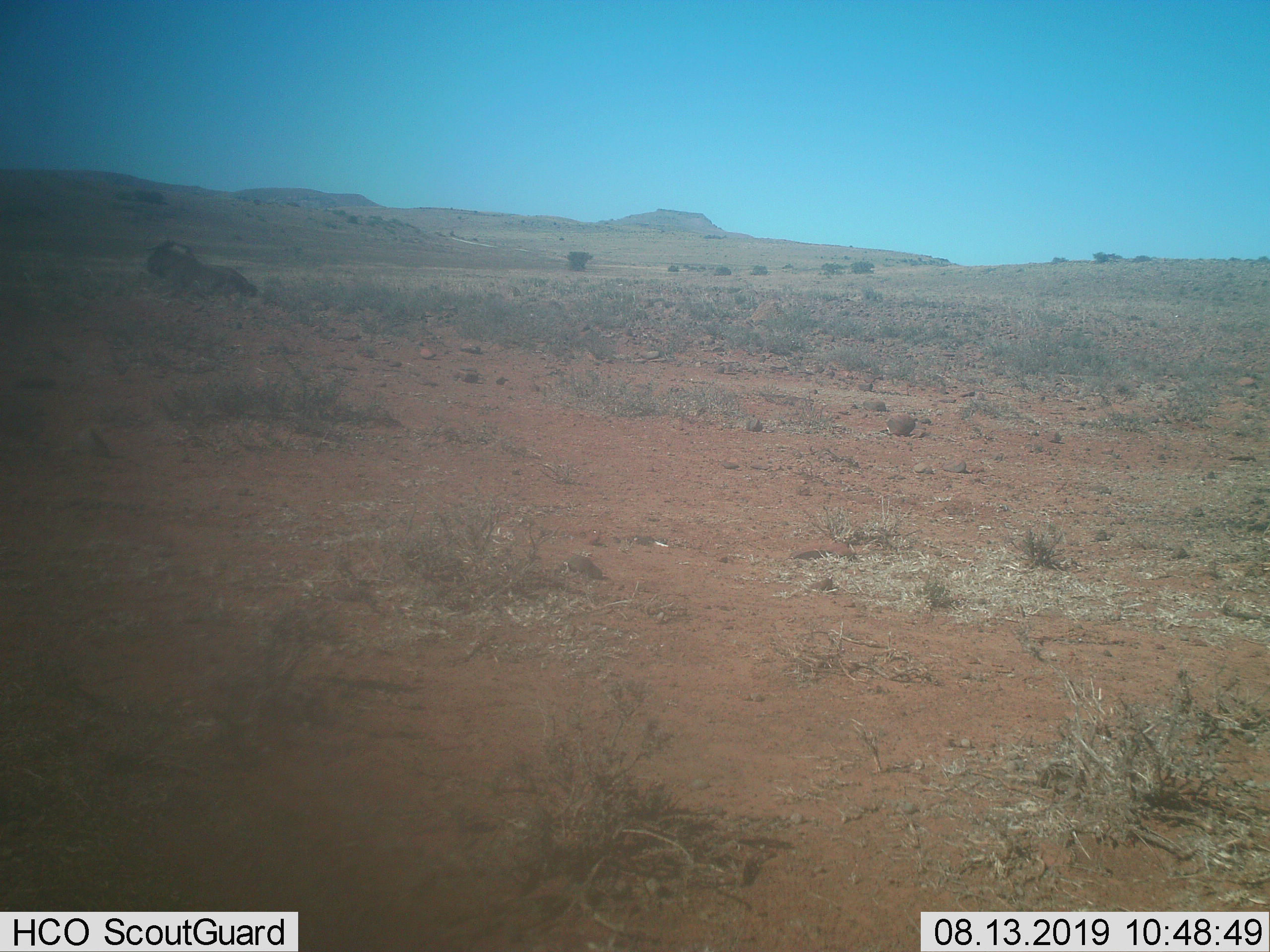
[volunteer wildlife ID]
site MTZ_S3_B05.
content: unidentified animal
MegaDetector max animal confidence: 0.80